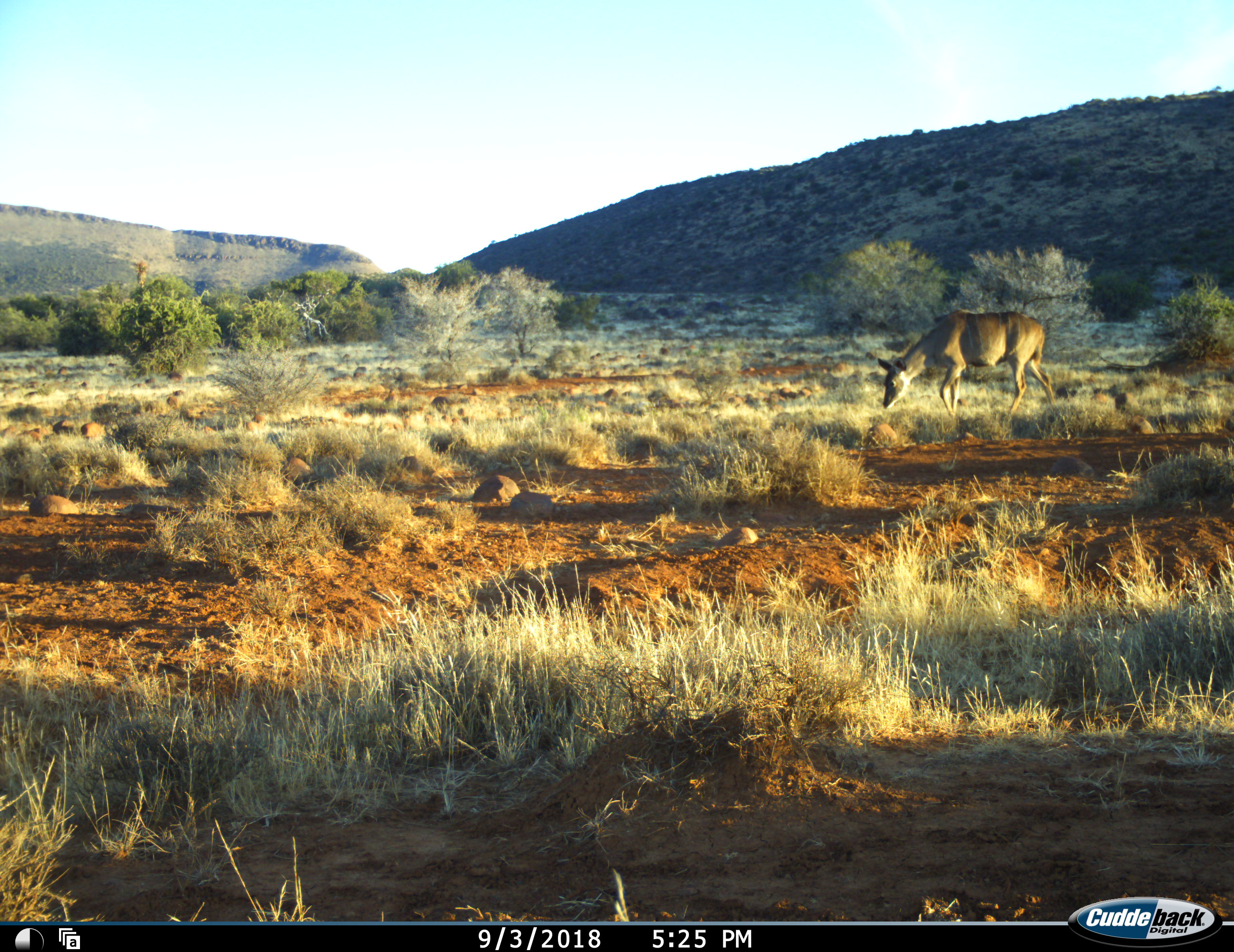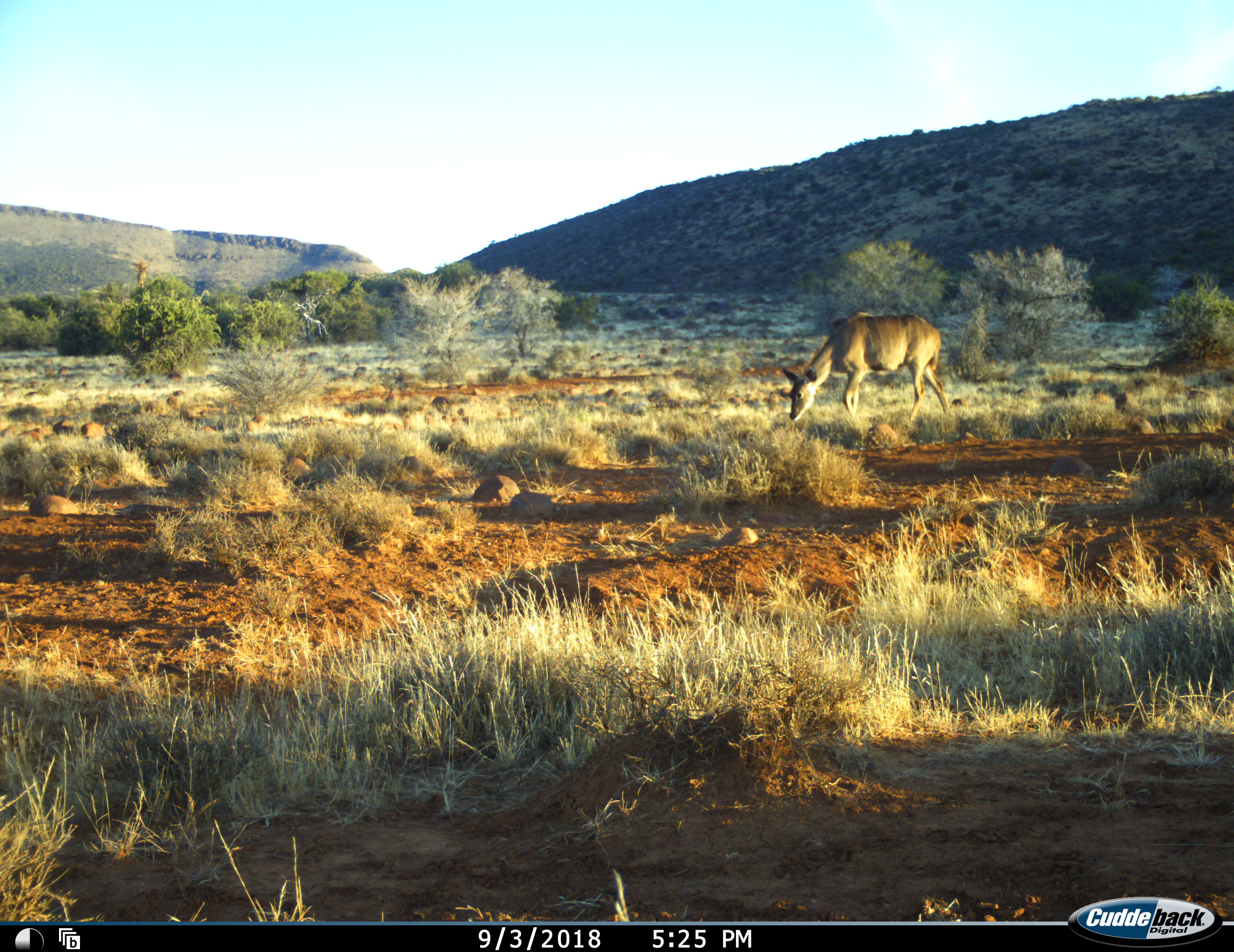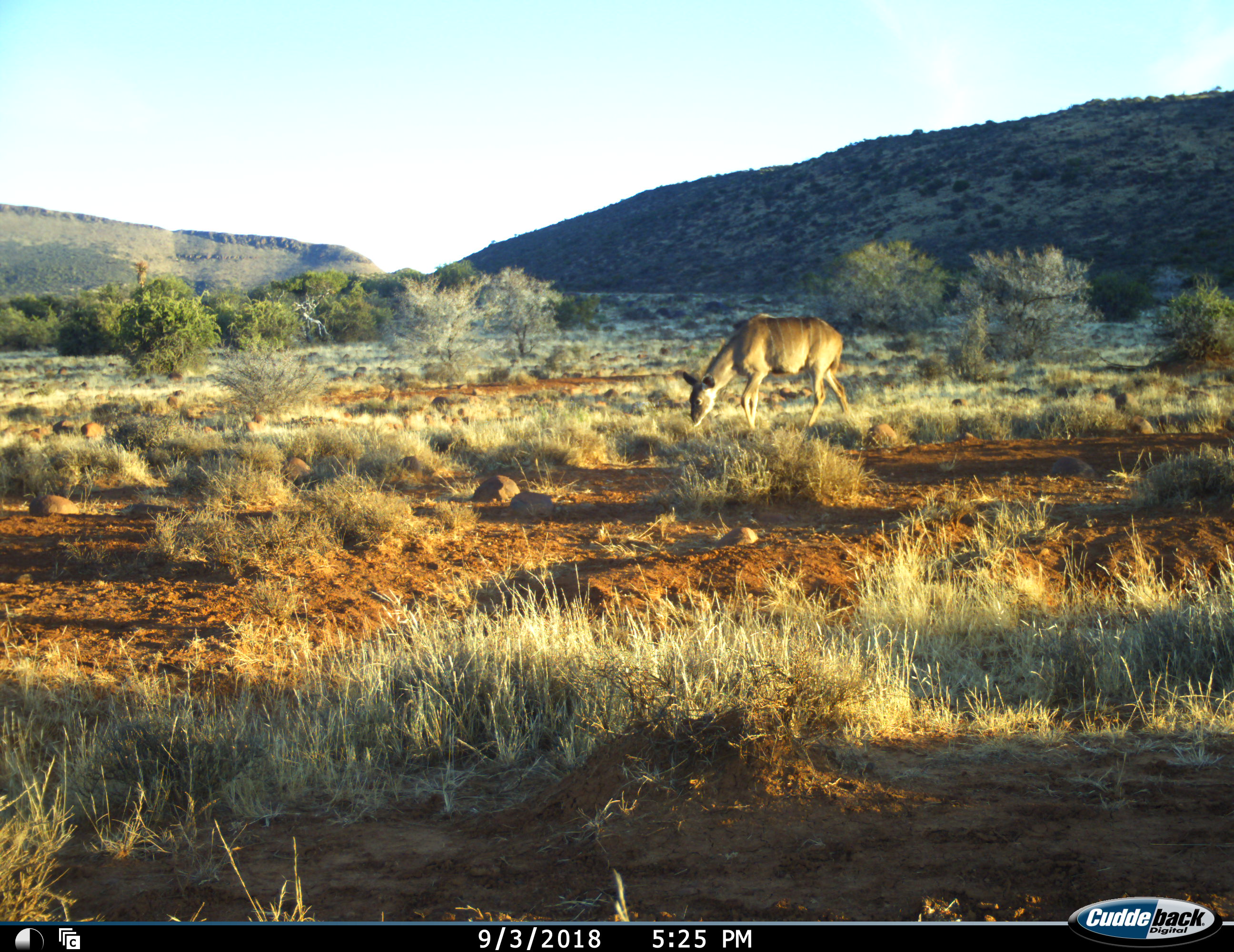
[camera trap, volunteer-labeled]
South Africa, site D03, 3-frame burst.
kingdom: Animalia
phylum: Chordata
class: Mammalia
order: Artiodactyla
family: Bovidae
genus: Tragelaphus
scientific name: Tragelaphus strepsiceros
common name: greater kudu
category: kudu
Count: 1.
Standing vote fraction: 0%.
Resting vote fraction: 0%.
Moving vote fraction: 67%.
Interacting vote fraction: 0%.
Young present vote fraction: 0%.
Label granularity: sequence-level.